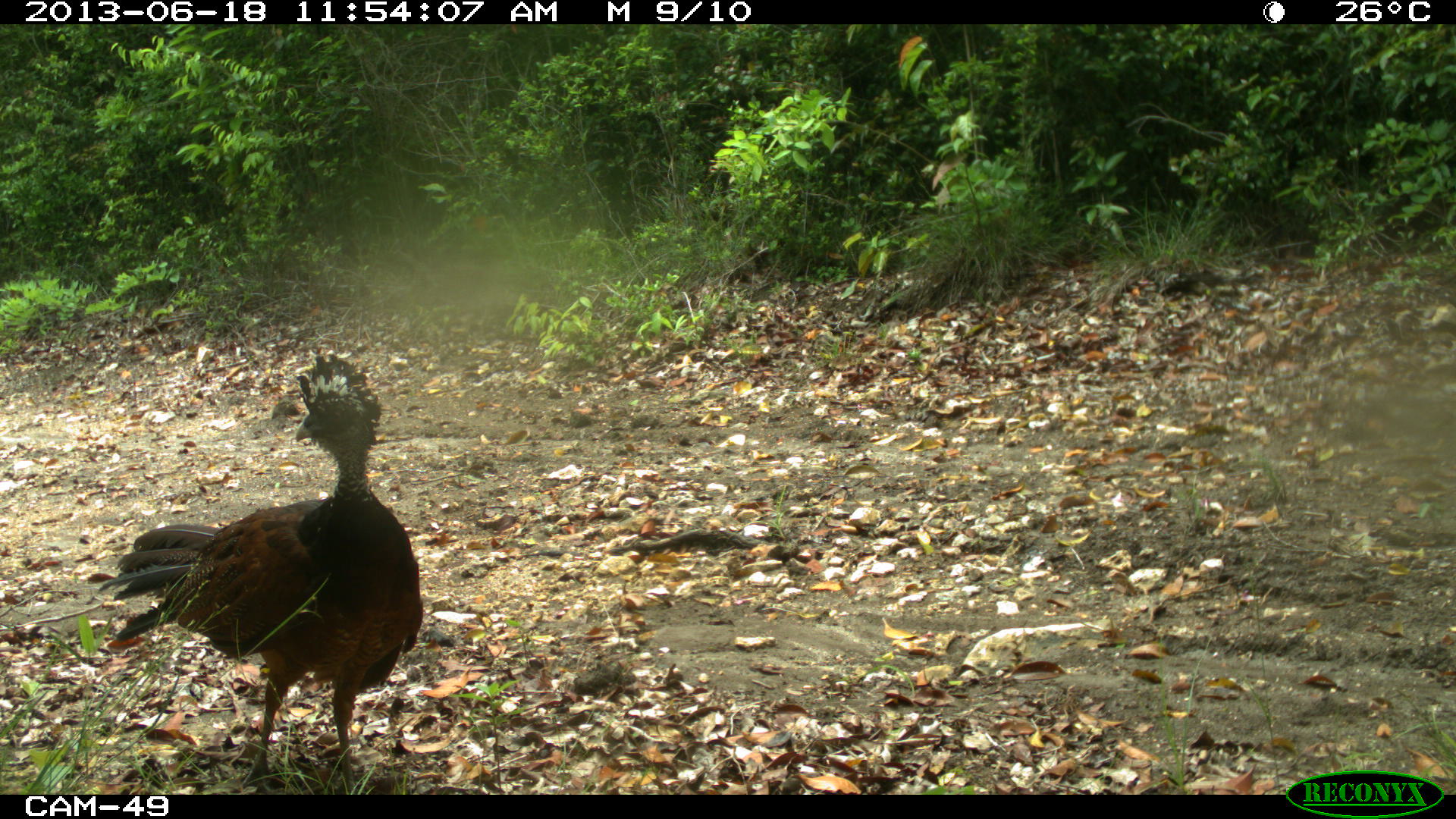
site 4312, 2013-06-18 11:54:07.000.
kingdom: Animalia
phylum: Chordata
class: Aves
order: Galliformes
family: Cracidae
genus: Crax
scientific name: Crax rubra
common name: great curassow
Crax rubra (great curassow), count 1, sex female.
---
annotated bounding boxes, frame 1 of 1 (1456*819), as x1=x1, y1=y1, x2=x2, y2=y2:
crax rubra: x1=96, y1=350, x2=423, y2=794